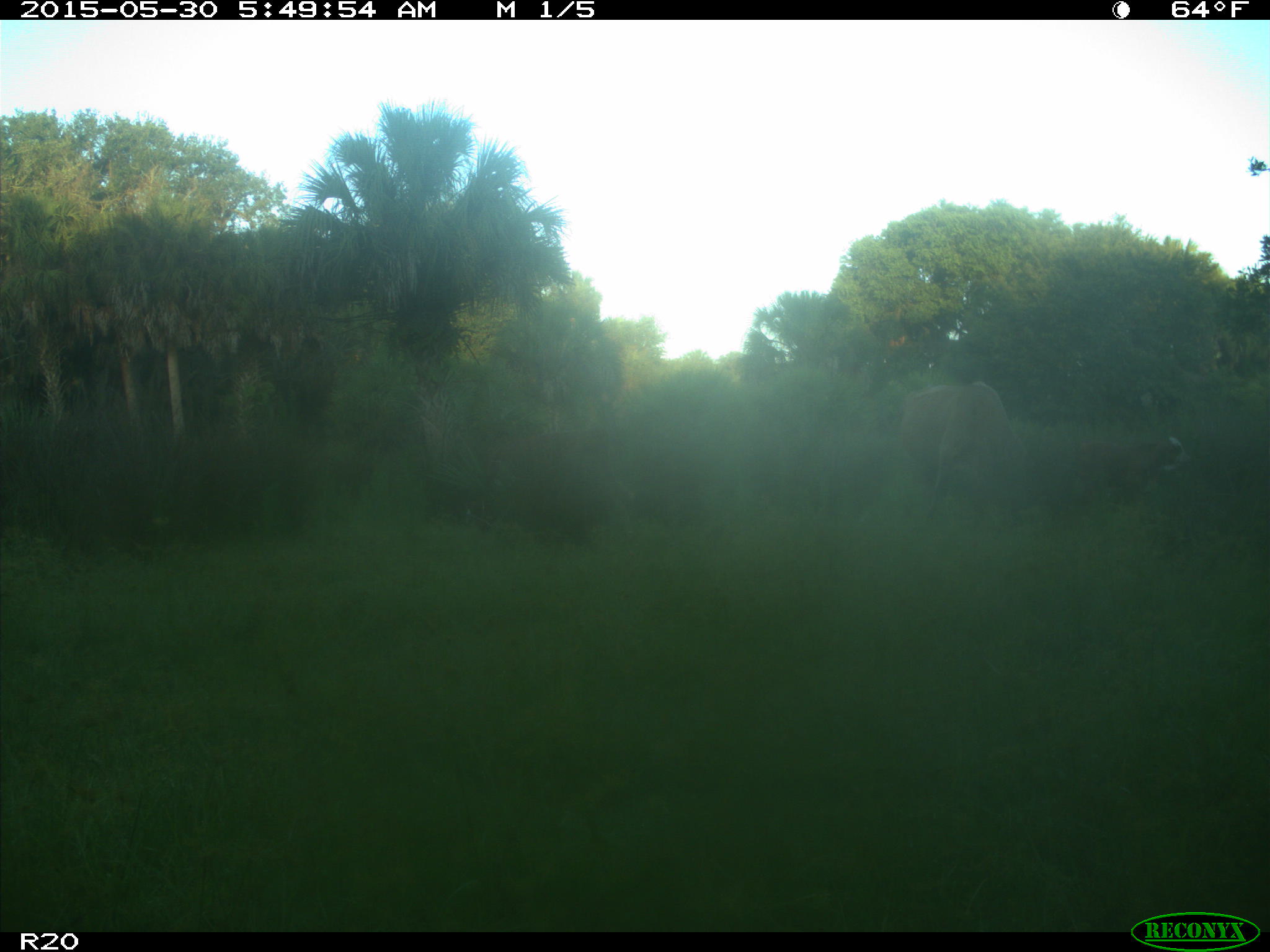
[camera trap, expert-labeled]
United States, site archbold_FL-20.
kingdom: Animalia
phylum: Chordata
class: Mammalia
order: Artiodactyla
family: Bovidae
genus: Bos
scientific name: Bos taurus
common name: domestic cow